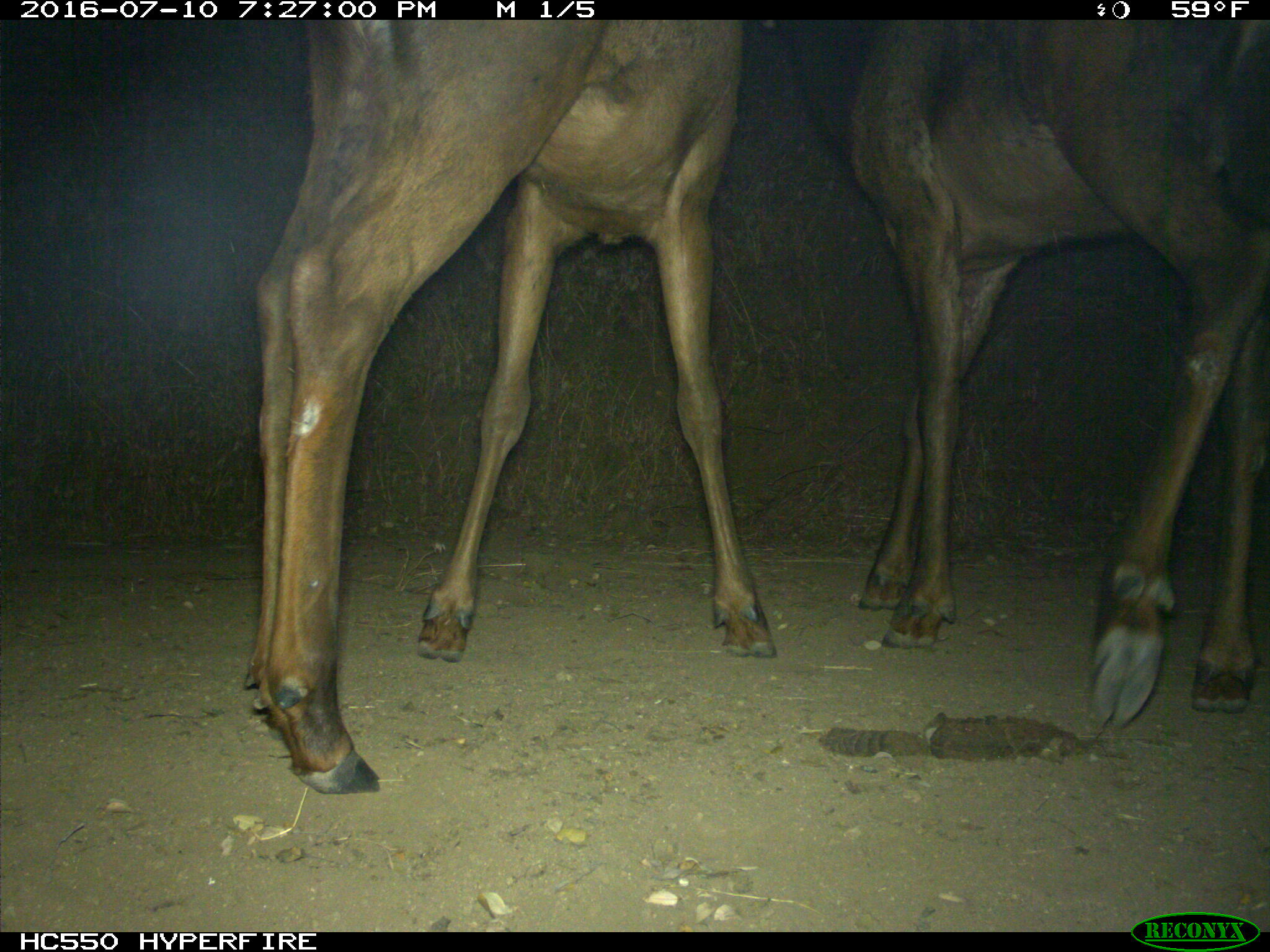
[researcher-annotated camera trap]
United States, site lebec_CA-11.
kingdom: Animalia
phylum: Chordata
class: Mammalia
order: Artiodactyla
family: Cervidae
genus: Cervus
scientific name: Cervus canadensis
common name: elk